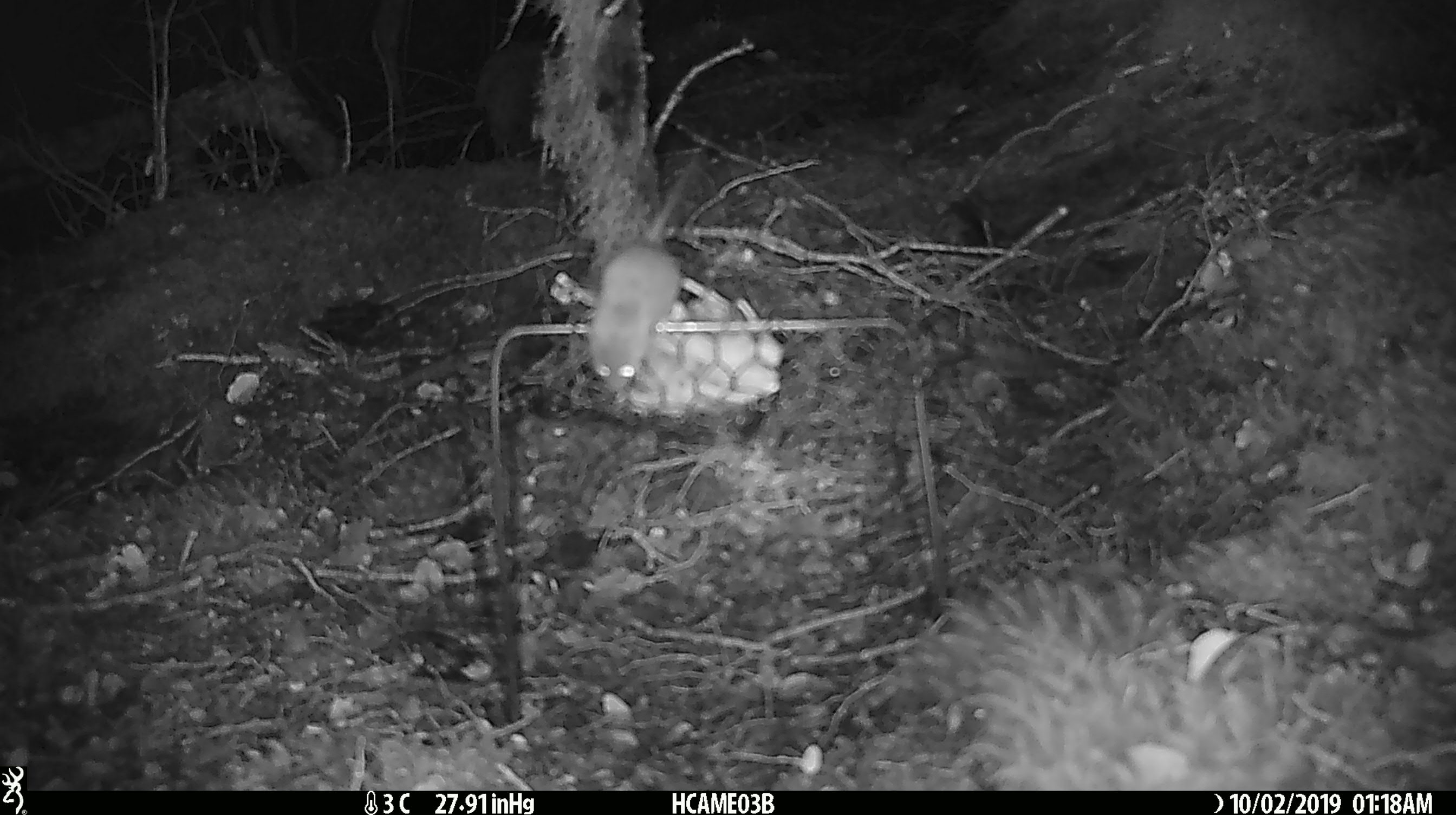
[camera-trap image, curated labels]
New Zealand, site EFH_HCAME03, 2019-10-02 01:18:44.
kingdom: Animalia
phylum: Chordata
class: Mammalia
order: Rodentia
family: Muridae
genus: Mus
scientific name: Mus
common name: mouse